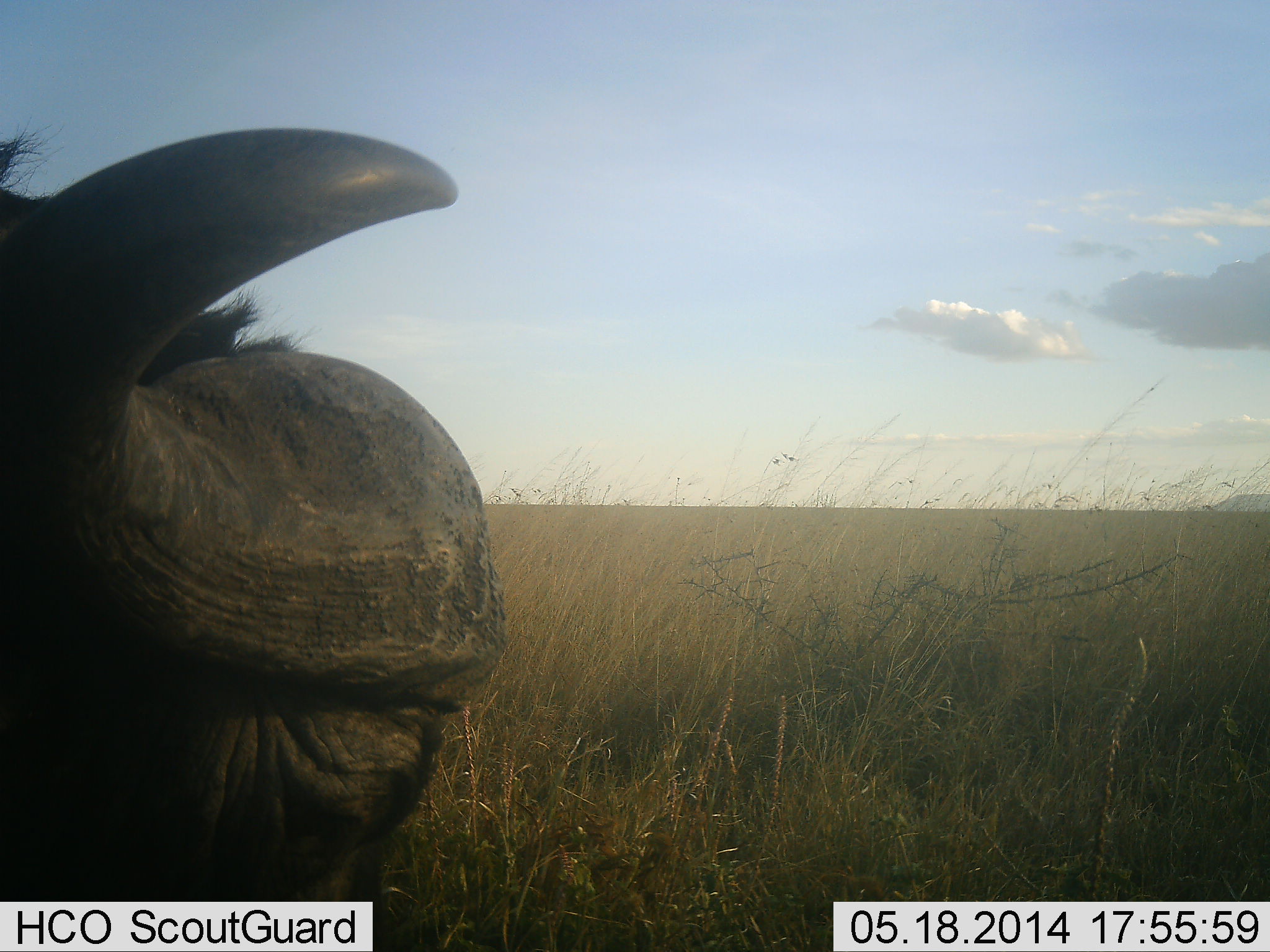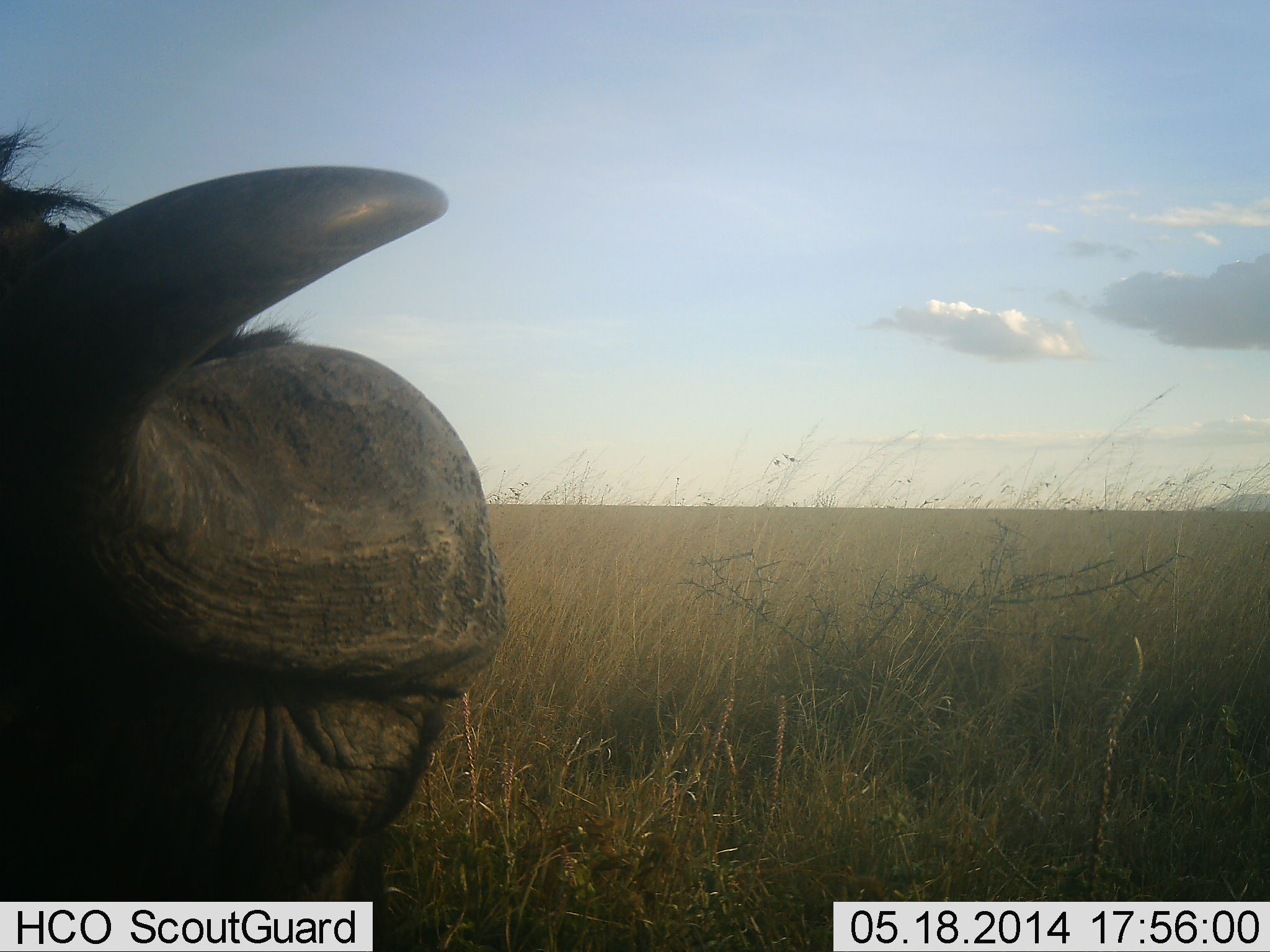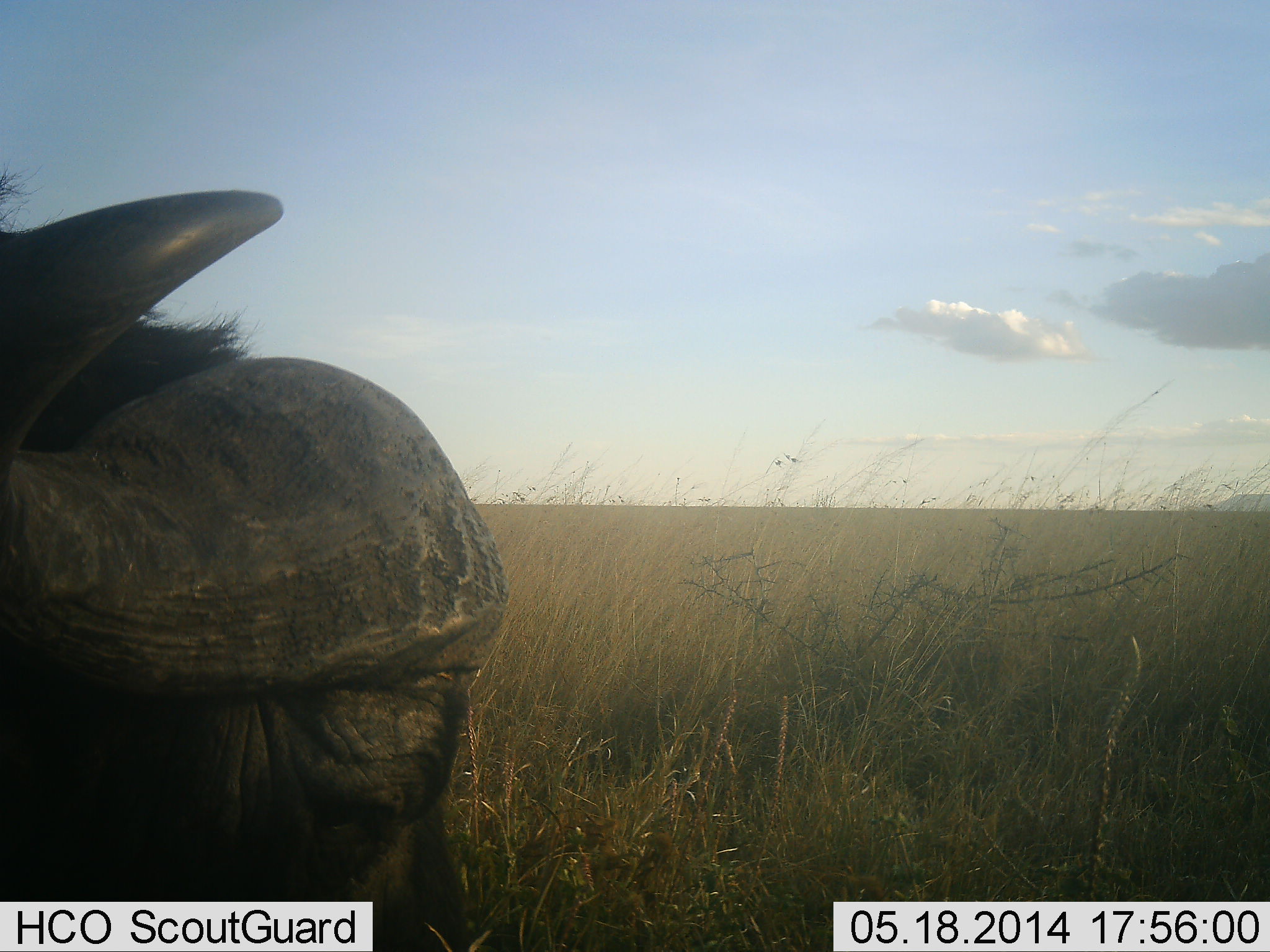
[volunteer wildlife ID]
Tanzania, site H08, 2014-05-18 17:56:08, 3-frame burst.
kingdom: Animalia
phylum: Chordata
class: Mammalia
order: Artiodactyla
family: Bovidae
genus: Syncerus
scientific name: Syncerus caffer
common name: cape buffalo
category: buffalo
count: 1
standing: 60%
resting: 20%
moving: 0%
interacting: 0%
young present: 0%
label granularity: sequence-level